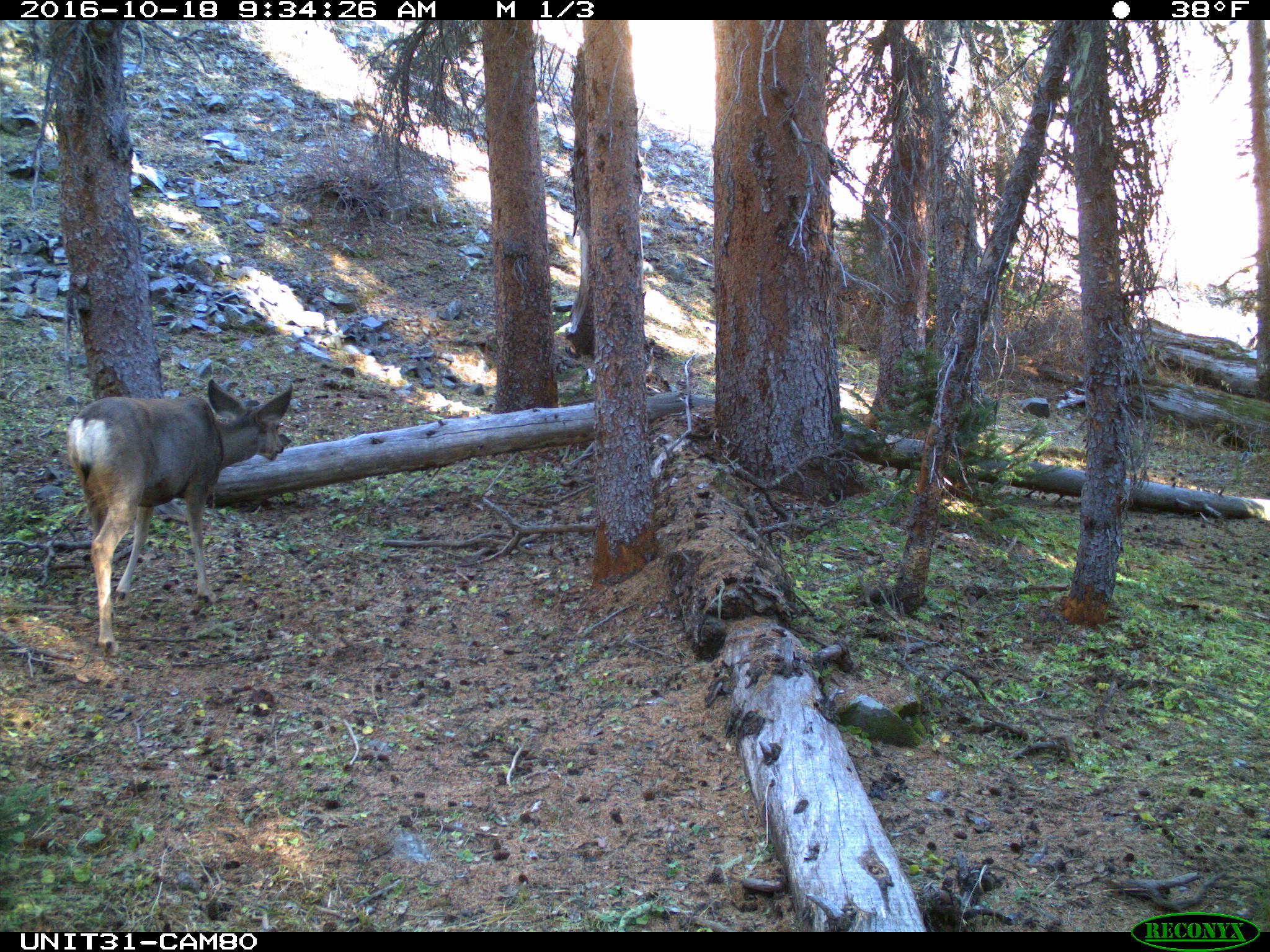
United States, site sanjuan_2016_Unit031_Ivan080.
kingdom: Animalia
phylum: Chordata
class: Mammalia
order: Artiodactyla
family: Cervidae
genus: Odocoileus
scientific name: Odocoileus hemionus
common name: mule deer